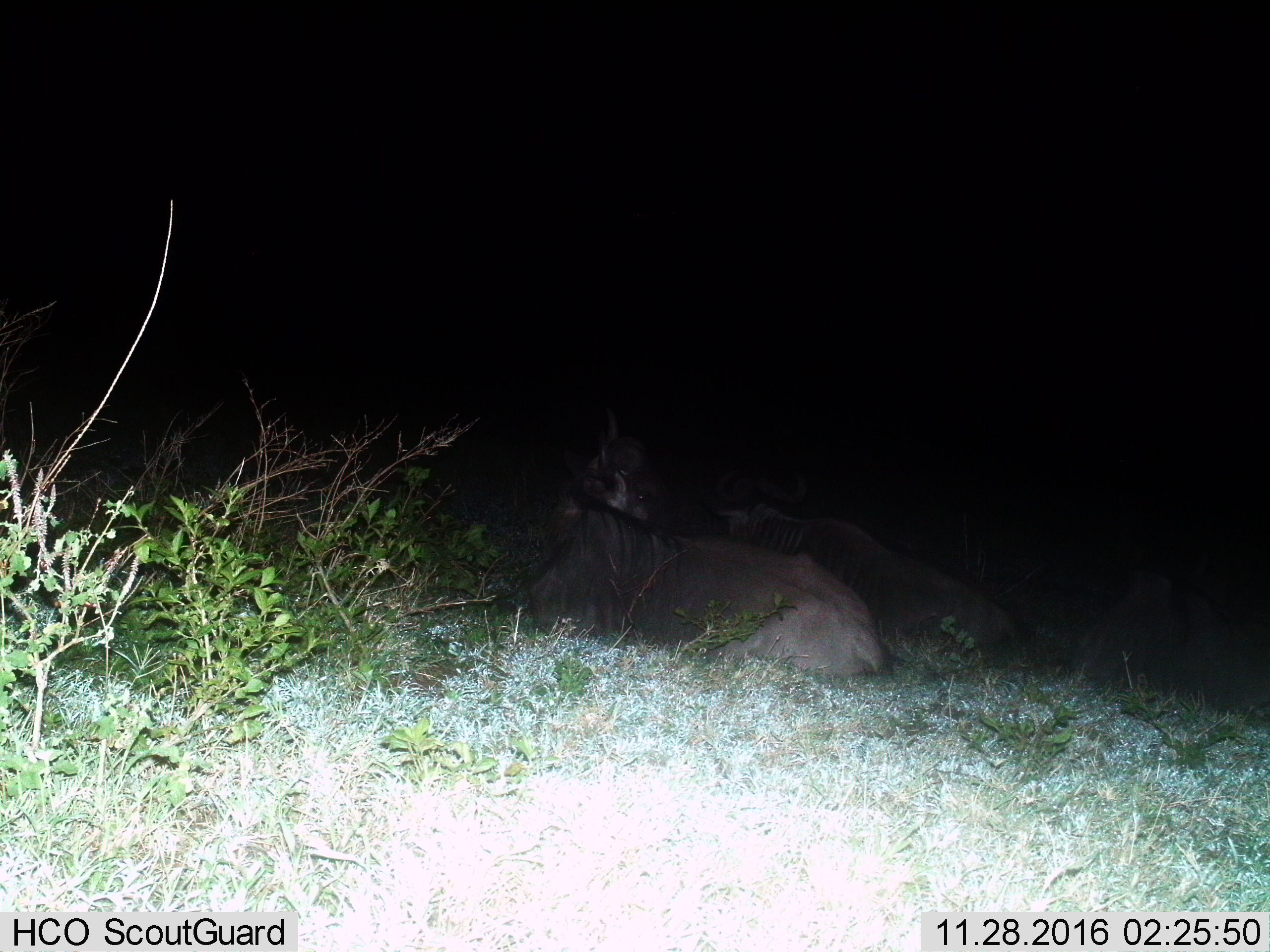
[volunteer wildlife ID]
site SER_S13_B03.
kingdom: Animalia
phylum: Chordata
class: Mammalia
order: Artiodactyla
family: Bovidae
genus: Connochaetes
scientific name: Connochaetes taurinus taurinus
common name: blue wildebeest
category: wildebeestblue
Wildebeestblue (blue wildebeest) (Connochaetes taurinus taurinus), count 3. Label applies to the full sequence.